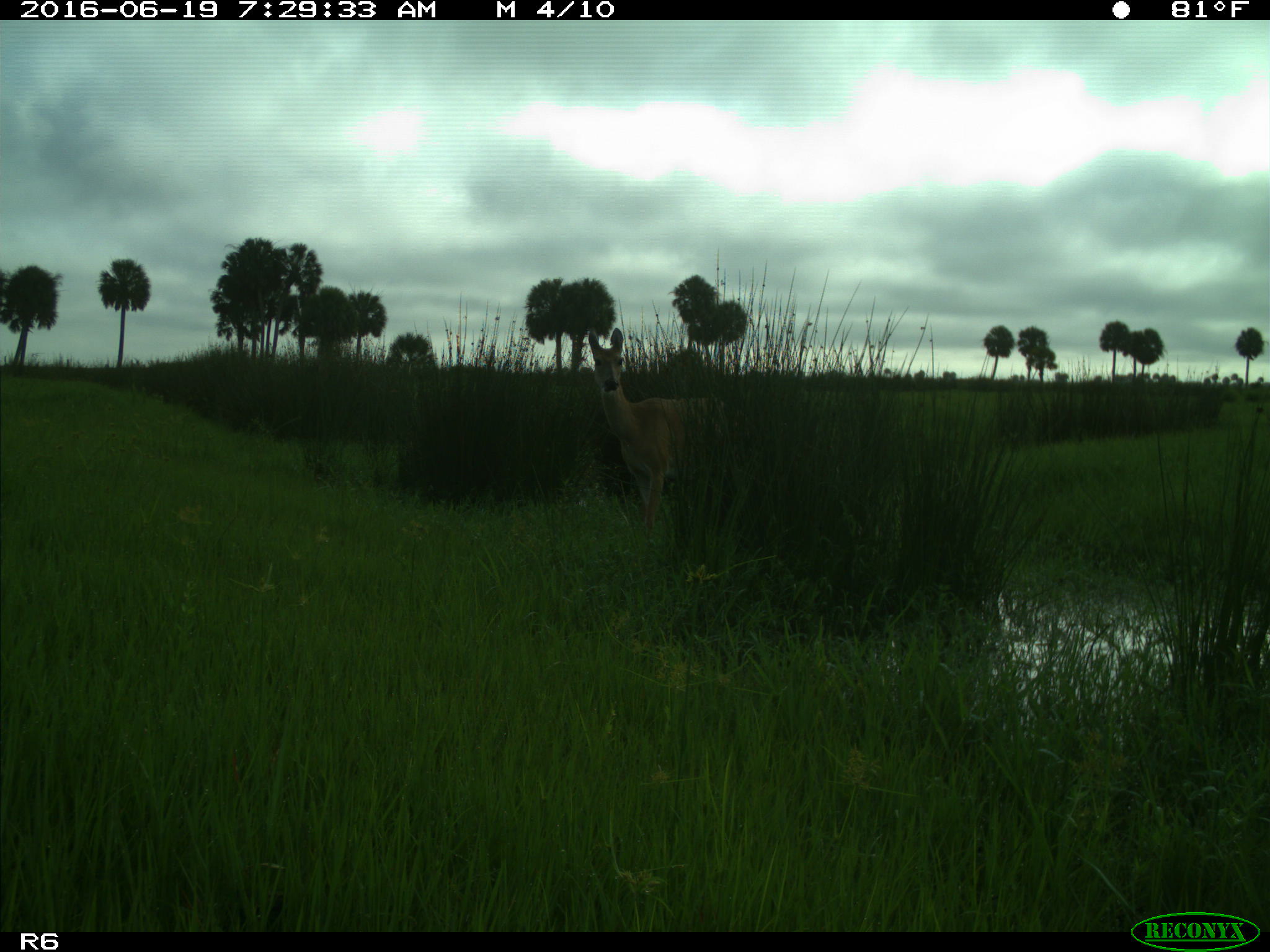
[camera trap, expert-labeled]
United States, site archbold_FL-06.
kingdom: Animalia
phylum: Chordata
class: Mammalia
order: Artiodactyla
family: Cervidae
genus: Odocoileus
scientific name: Odocoileus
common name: deer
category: unidentified deer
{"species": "unidentified deer (deer) (Odocoileus)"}